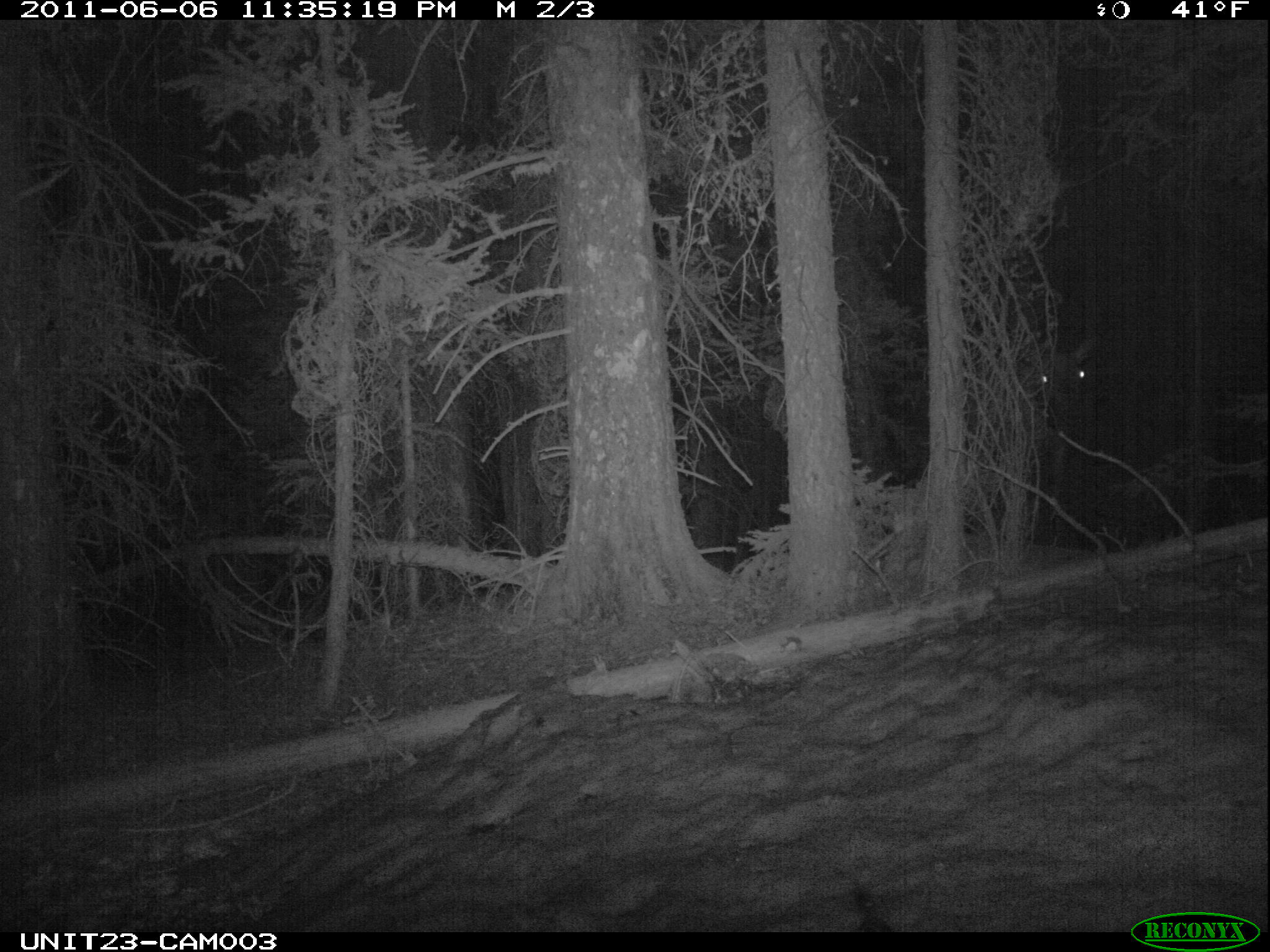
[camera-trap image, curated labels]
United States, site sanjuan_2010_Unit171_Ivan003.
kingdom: Animalia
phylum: Chordata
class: Mammalia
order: Artiodactyla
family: Cervidae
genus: Cervus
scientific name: Cervus elaphus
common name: red deer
Cervus elaphus (red deer).